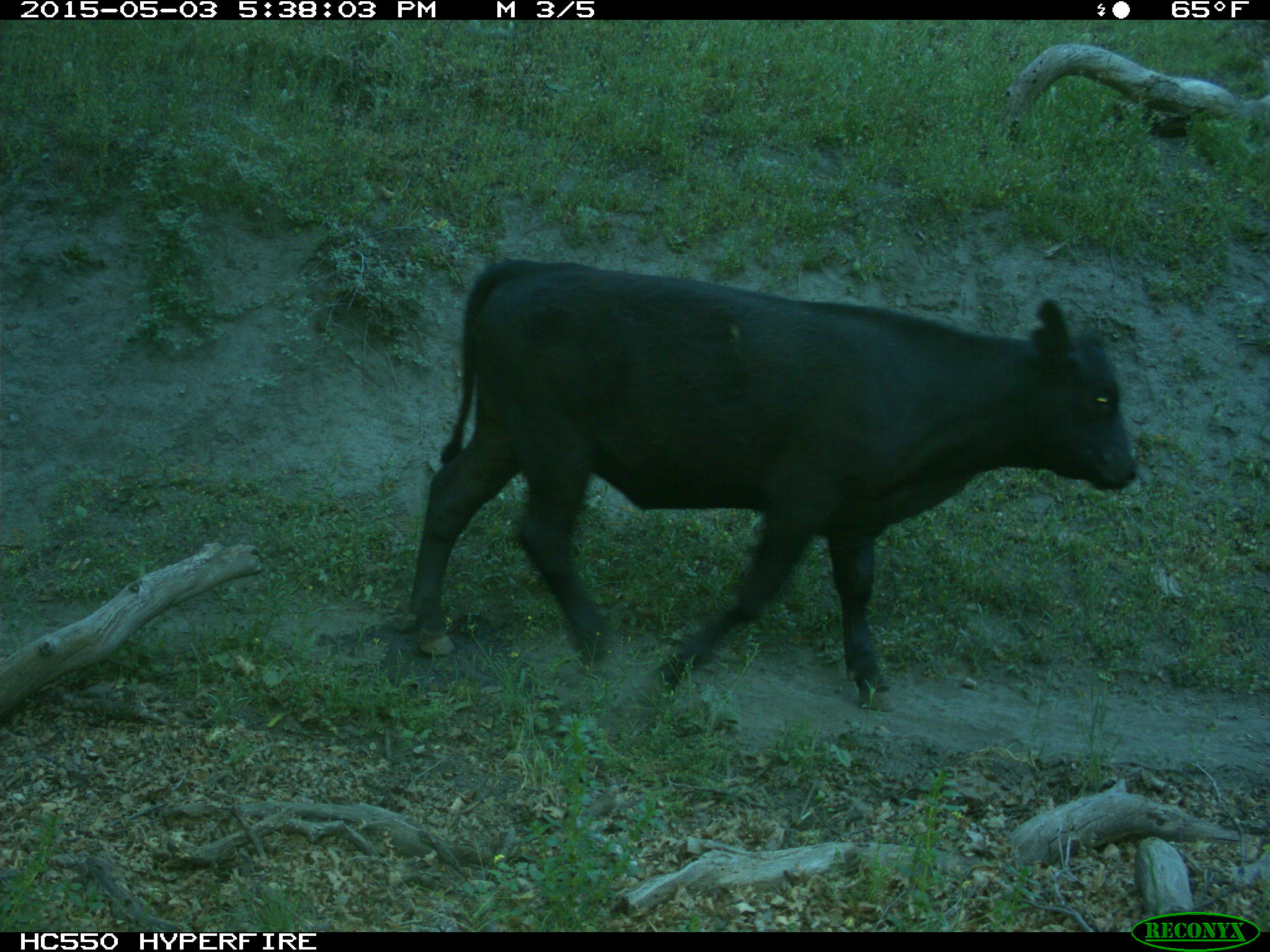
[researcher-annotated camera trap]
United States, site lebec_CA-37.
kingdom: Animalia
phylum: Chordata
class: Mammalia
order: Artiodactyla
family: Bovidae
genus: Bos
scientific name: Bos taurus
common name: domestic cow